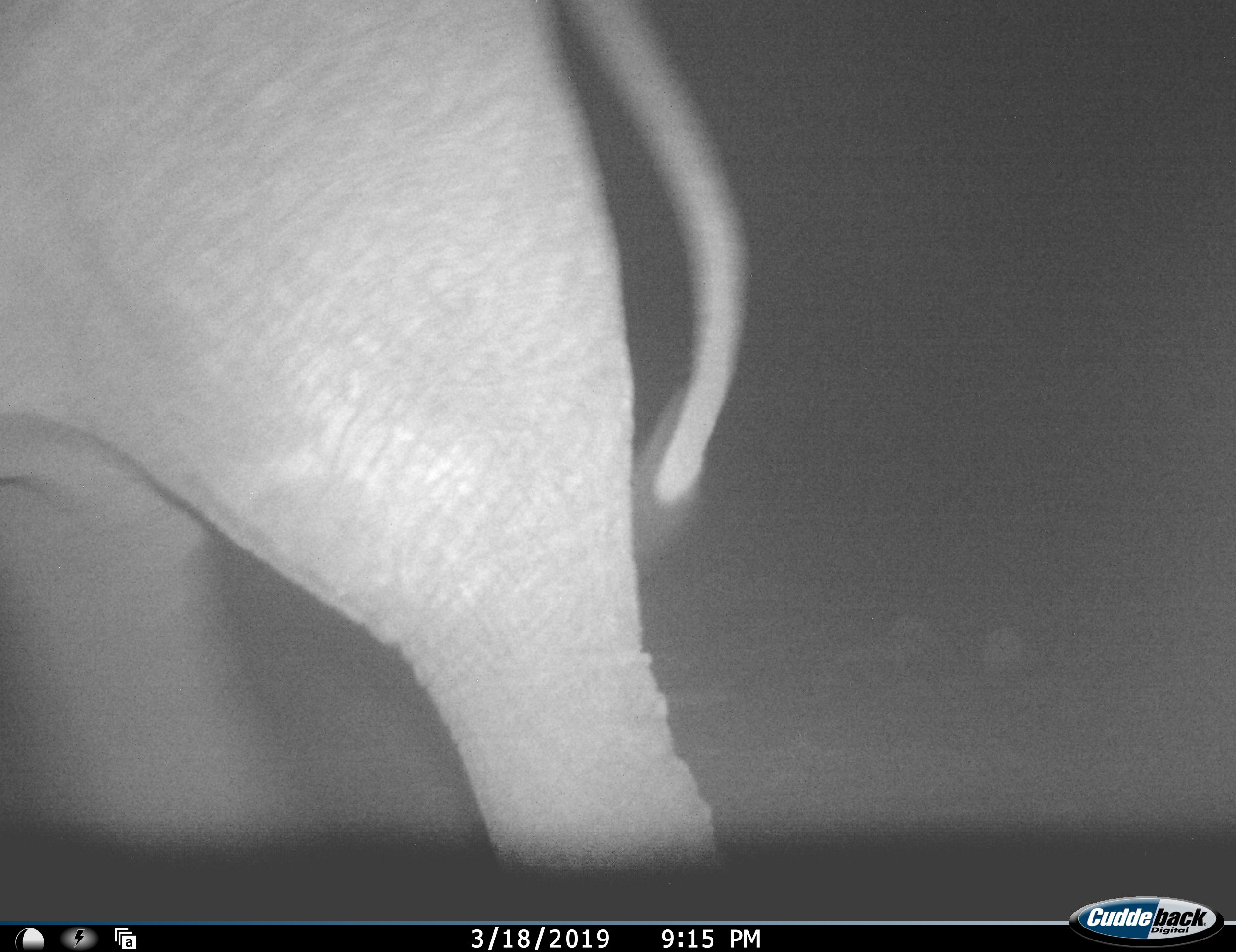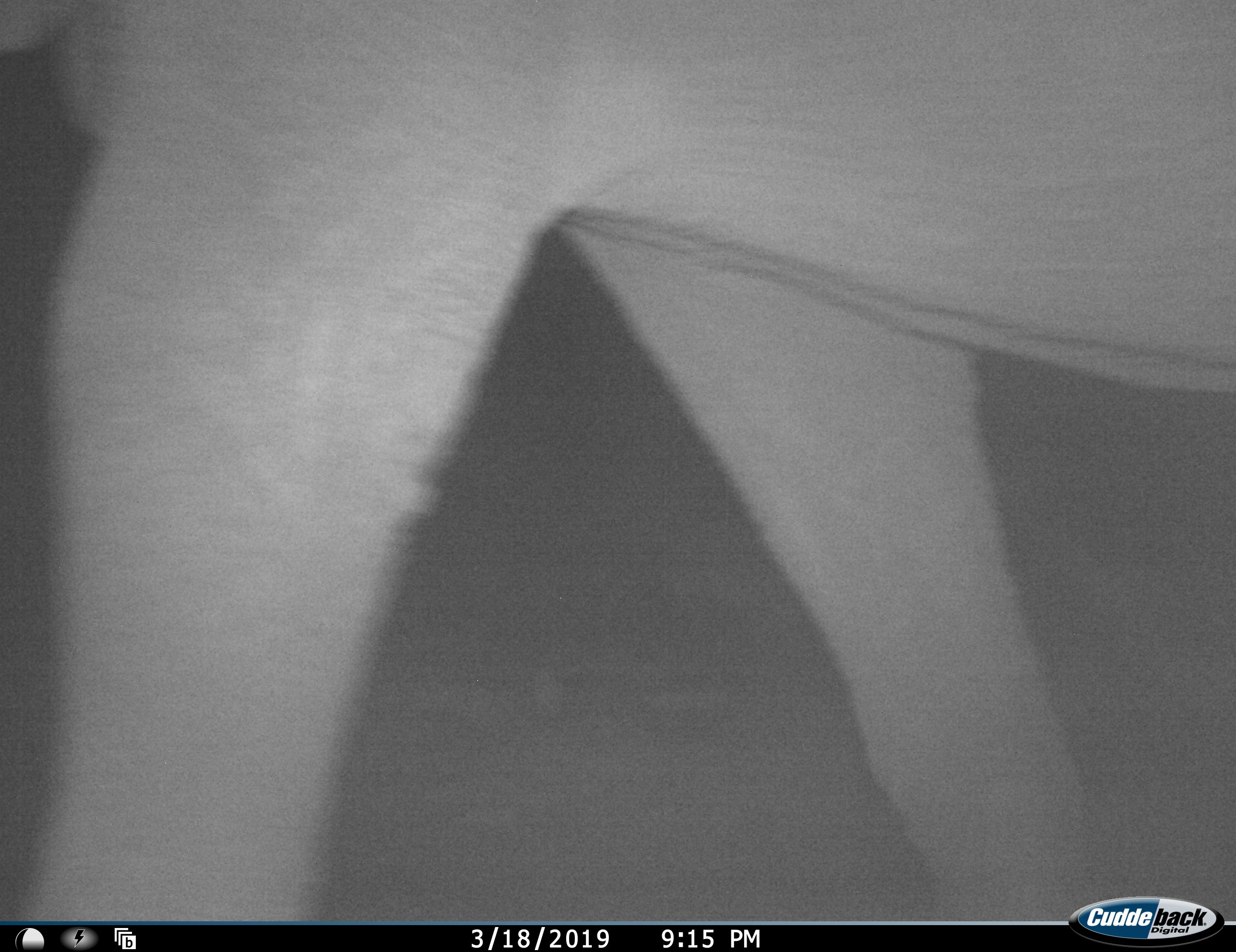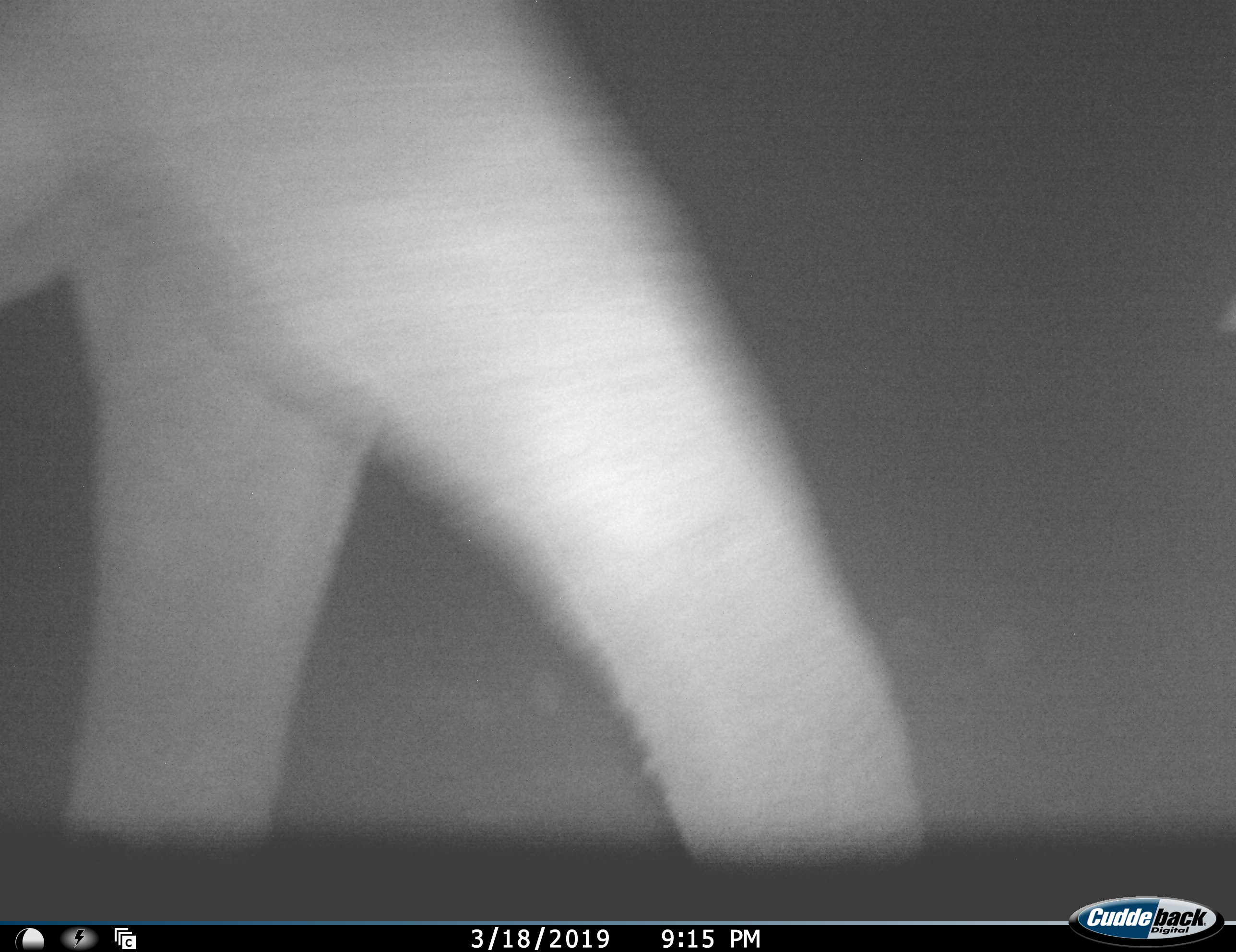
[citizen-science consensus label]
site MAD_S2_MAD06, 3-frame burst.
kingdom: Animalia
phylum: Chordata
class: Mammalia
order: Proboscidea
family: Elephantidae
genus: Loxodonta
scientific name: Loxodonta africana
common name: african bush elephant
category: elephant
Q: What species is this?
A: Elephant (african bush elephant) (Loxodonta africana).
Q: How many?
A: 1.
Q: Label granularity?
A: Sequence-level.